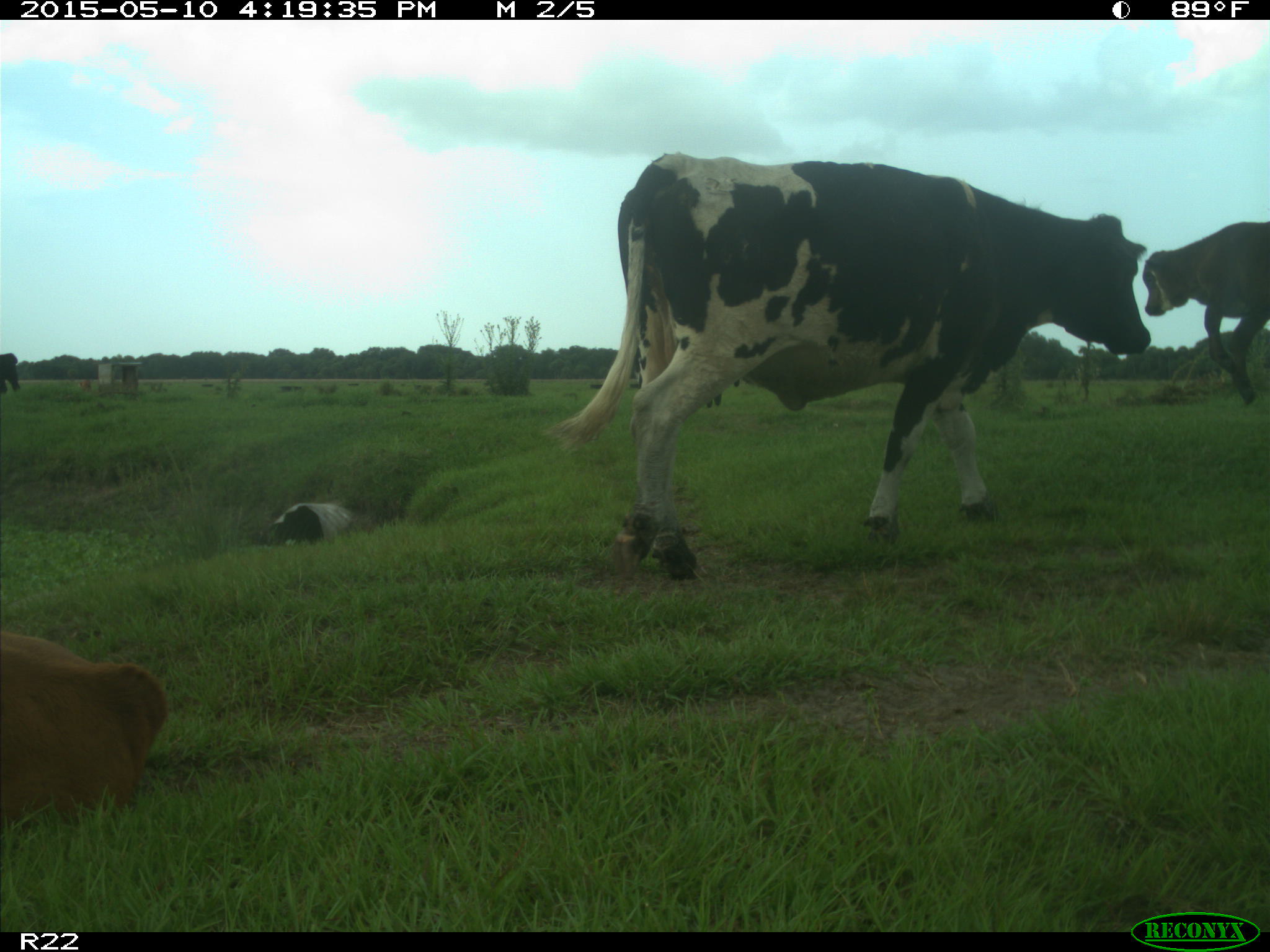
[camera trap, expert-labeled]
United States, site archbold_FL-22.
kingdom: Animalia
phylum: Chordata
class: Mammalia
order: Artiodactyla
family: Bovidae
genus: Bos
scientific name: Bos taurus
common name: domestic cow